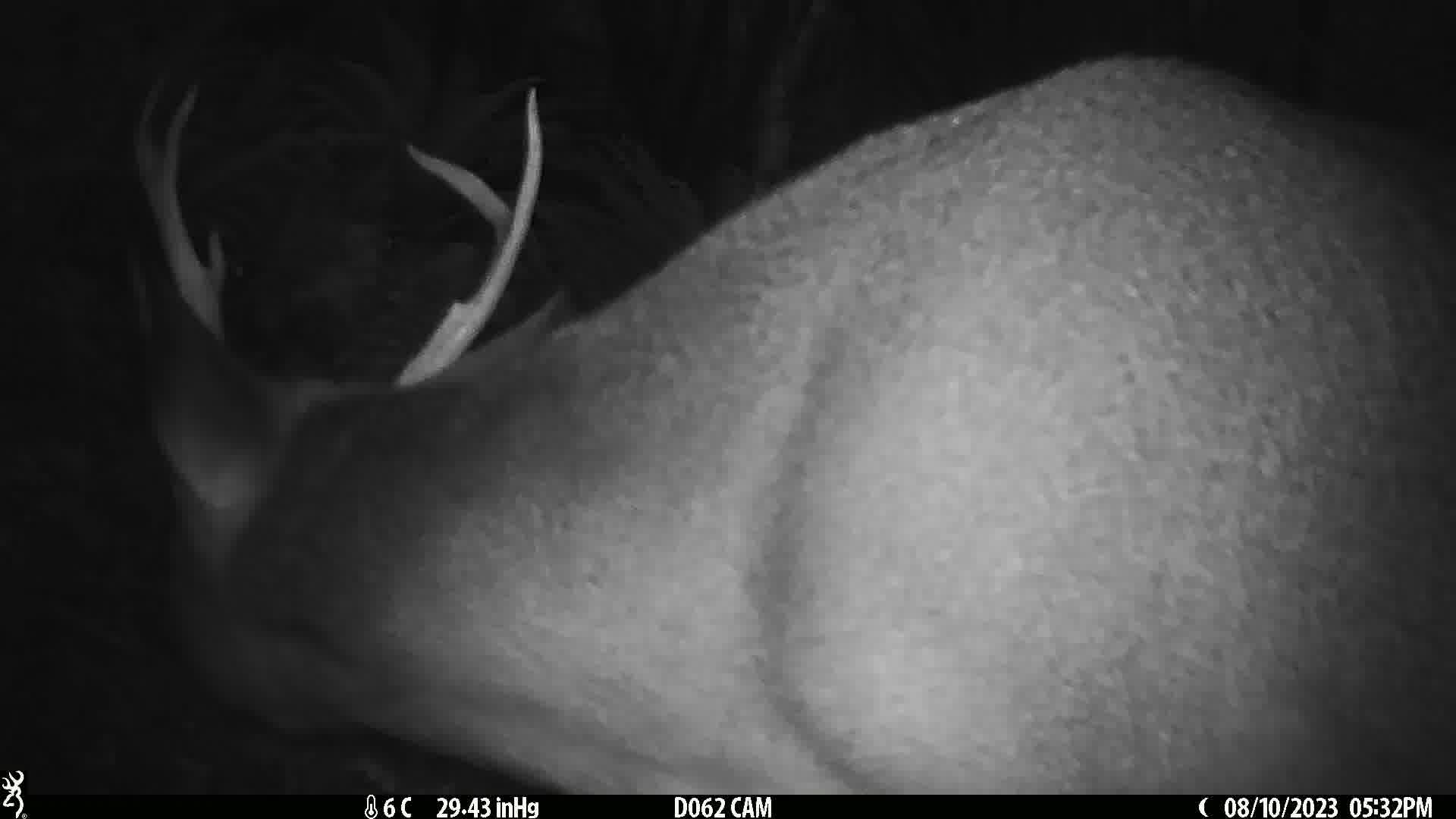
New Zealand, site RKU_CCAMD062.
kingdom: Animalia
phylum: Chordata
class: Mammalia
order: Artiodactyla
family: Cervidae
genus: Odocoileus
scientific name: Odocoileus virginianus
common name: white-tailed deer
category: white tailed deer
White tailed deer (white-tailed deer) (Odocoileus virginianus).